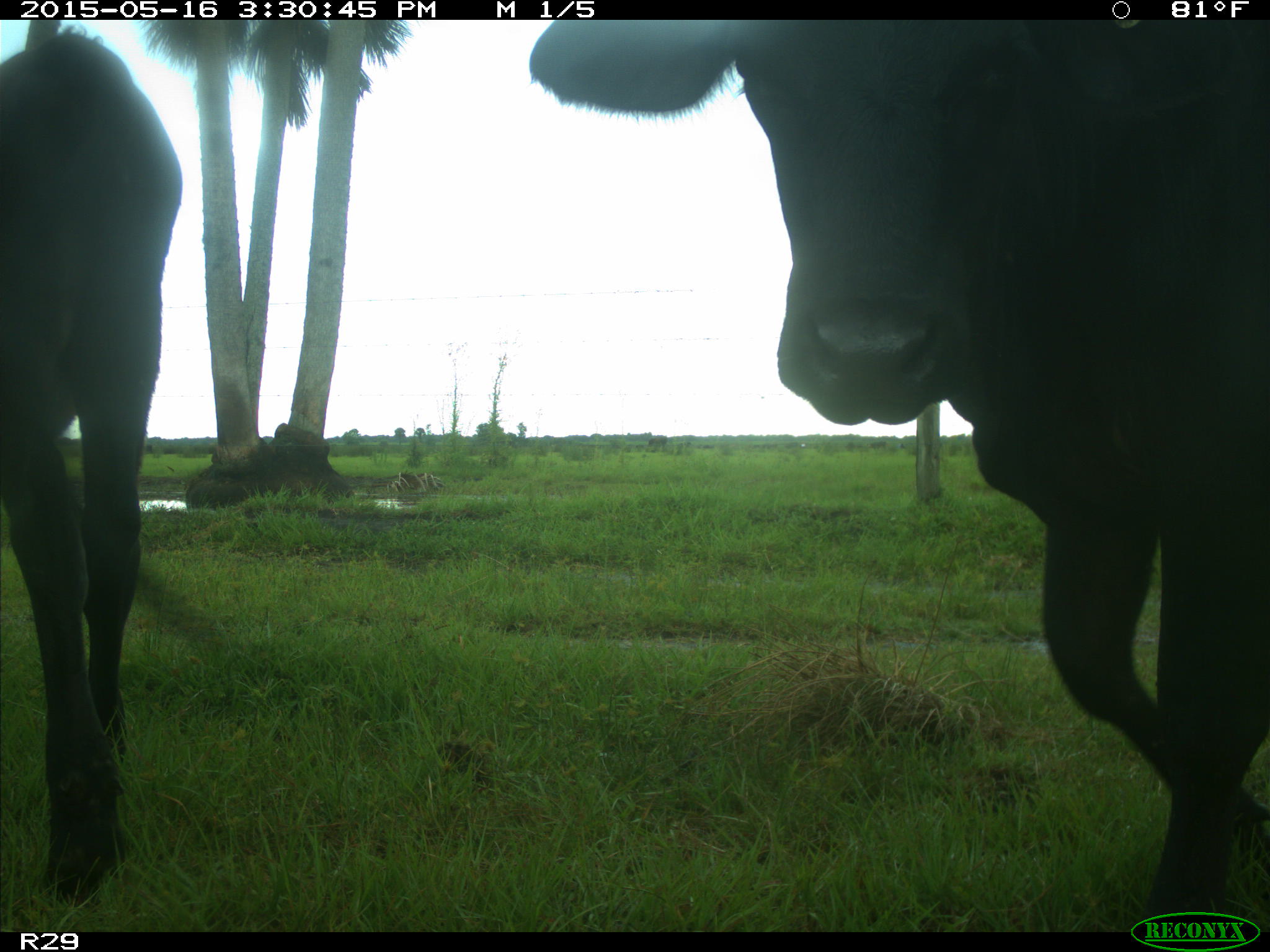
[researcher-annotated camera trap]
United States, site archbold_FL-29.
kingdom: Animalia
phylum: Chordata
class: Mammalia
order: Artiodactyla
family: Bovidae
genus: Bos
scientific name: Bos taurus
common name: domestic cow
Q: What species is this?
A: Bos taurus (domestic cow).